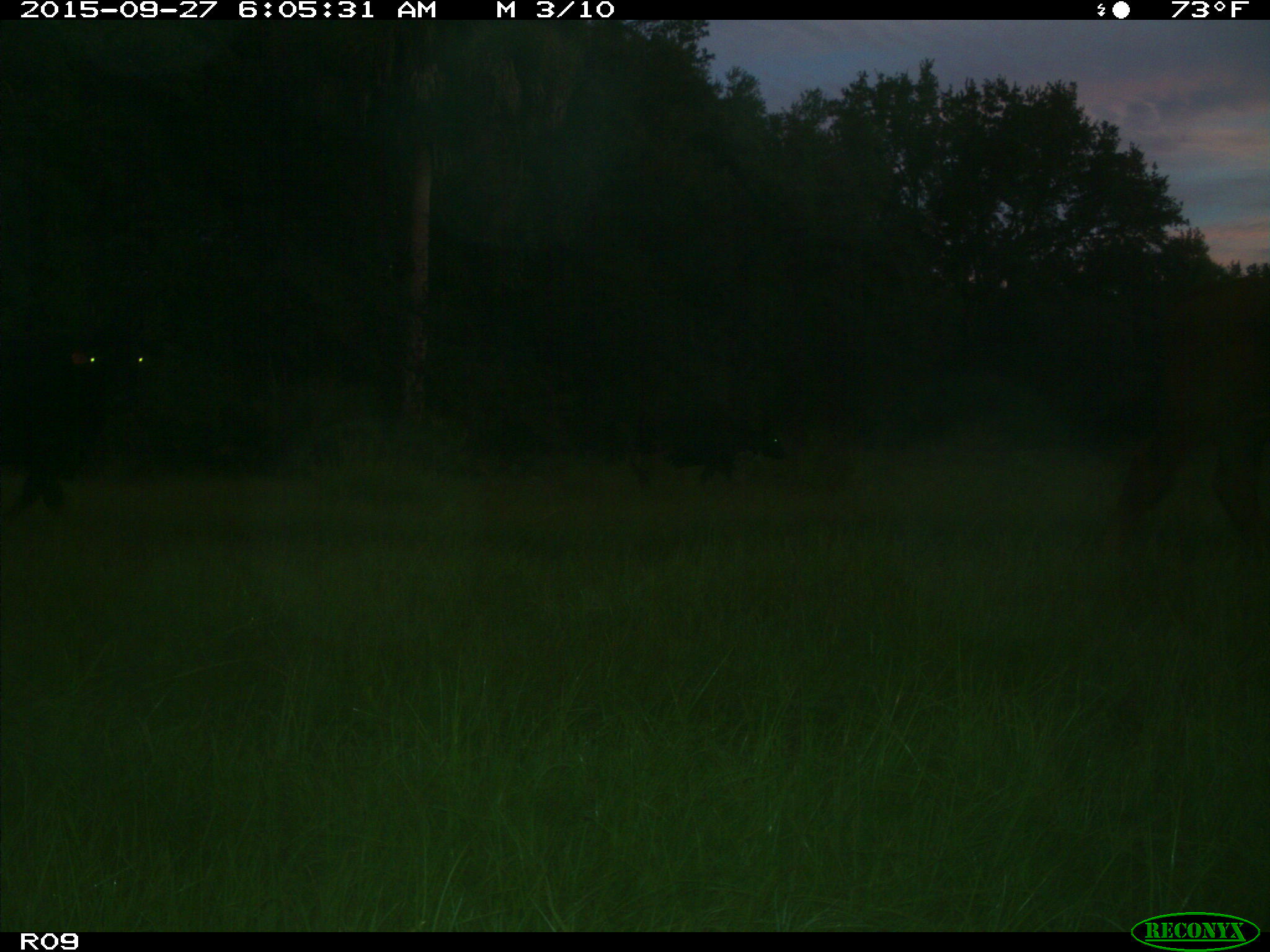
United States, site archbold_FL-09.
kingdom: Animalia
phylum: Chordata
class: Mammalia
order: Artiodactyla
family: Bovidae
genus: Bos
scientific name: Bos taurus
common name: domestic cow